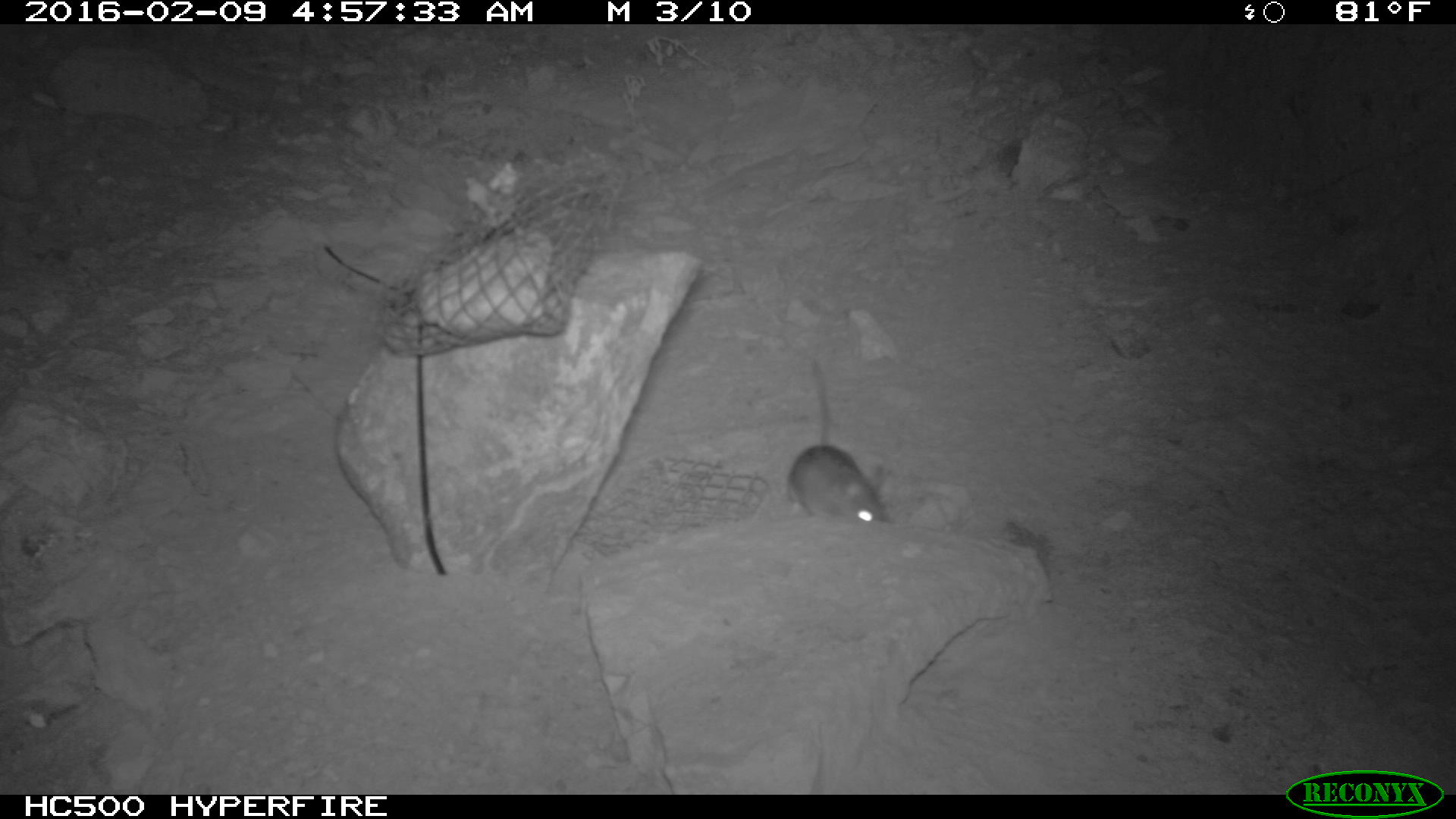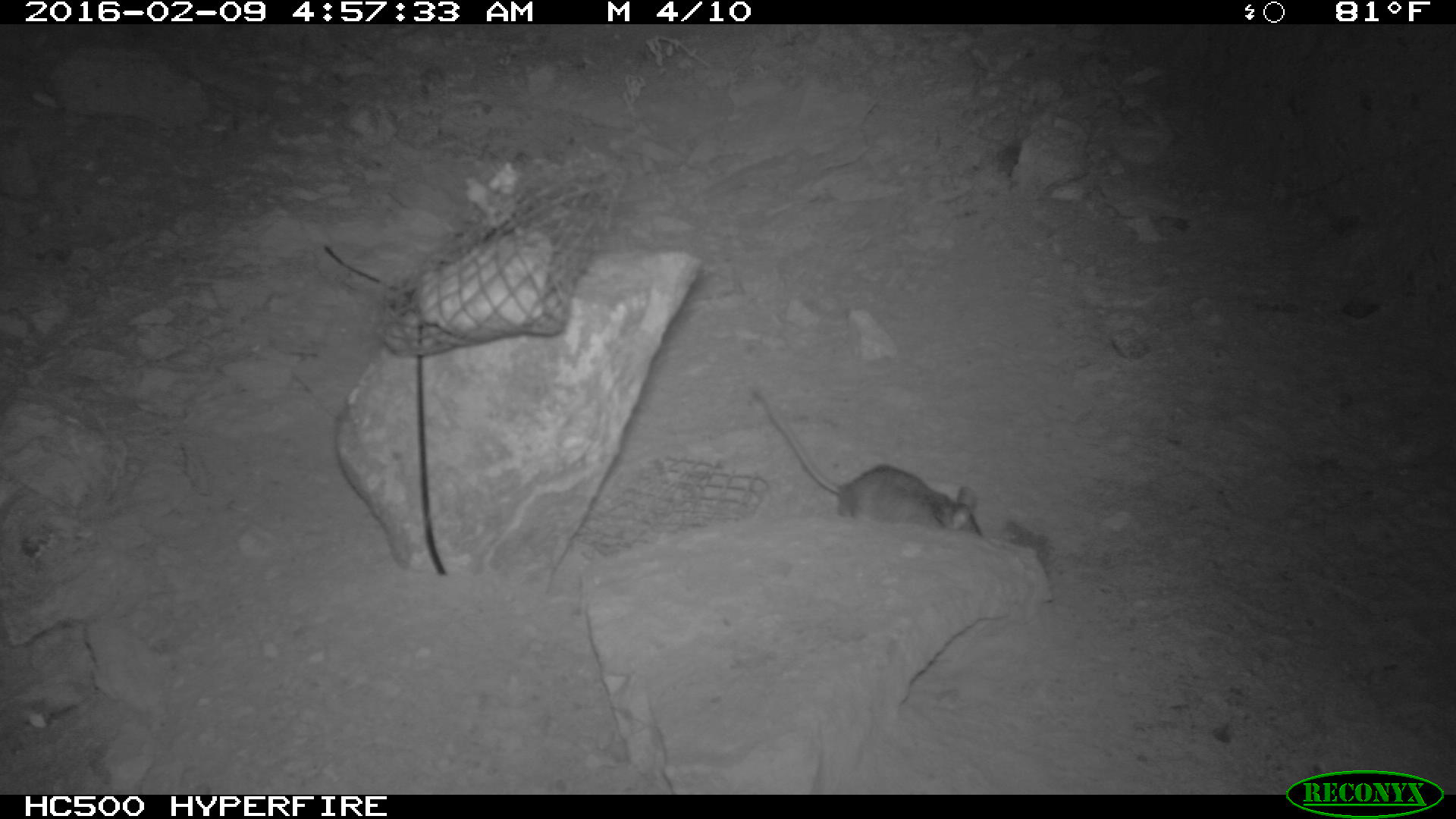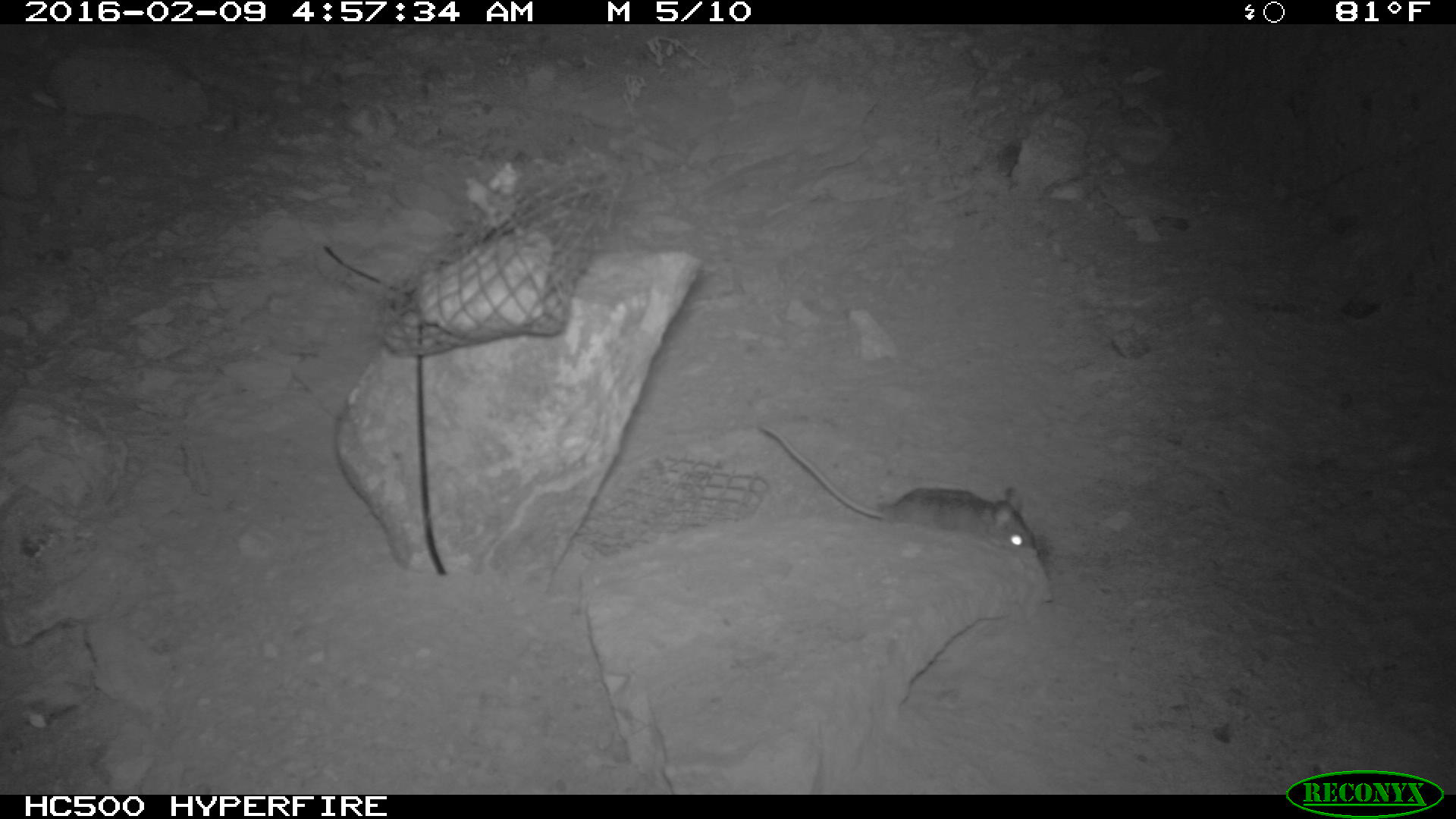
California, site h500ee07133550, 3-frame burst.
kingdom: Animalia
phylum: Chordata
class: Mammalia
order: Rodentia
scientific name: Rodentia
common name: rodent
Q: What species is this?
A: Rodent (Rodentia).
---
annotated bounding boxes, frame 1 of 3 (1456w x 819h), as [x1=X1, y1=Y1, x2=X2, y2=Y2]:
rodent: [x1=785, y1=357, x2=889, y2=523]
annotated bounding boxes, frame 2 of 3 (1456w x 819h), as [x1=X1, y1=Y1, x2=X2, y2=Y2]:
rodent: [x1=755, y1=391, x2=983, y2=537]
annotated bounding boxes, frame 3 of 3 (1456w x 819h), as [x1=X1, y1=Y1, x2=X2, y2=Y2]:
rodent: [x1=752, y1=420, x2=1036, y2=553]